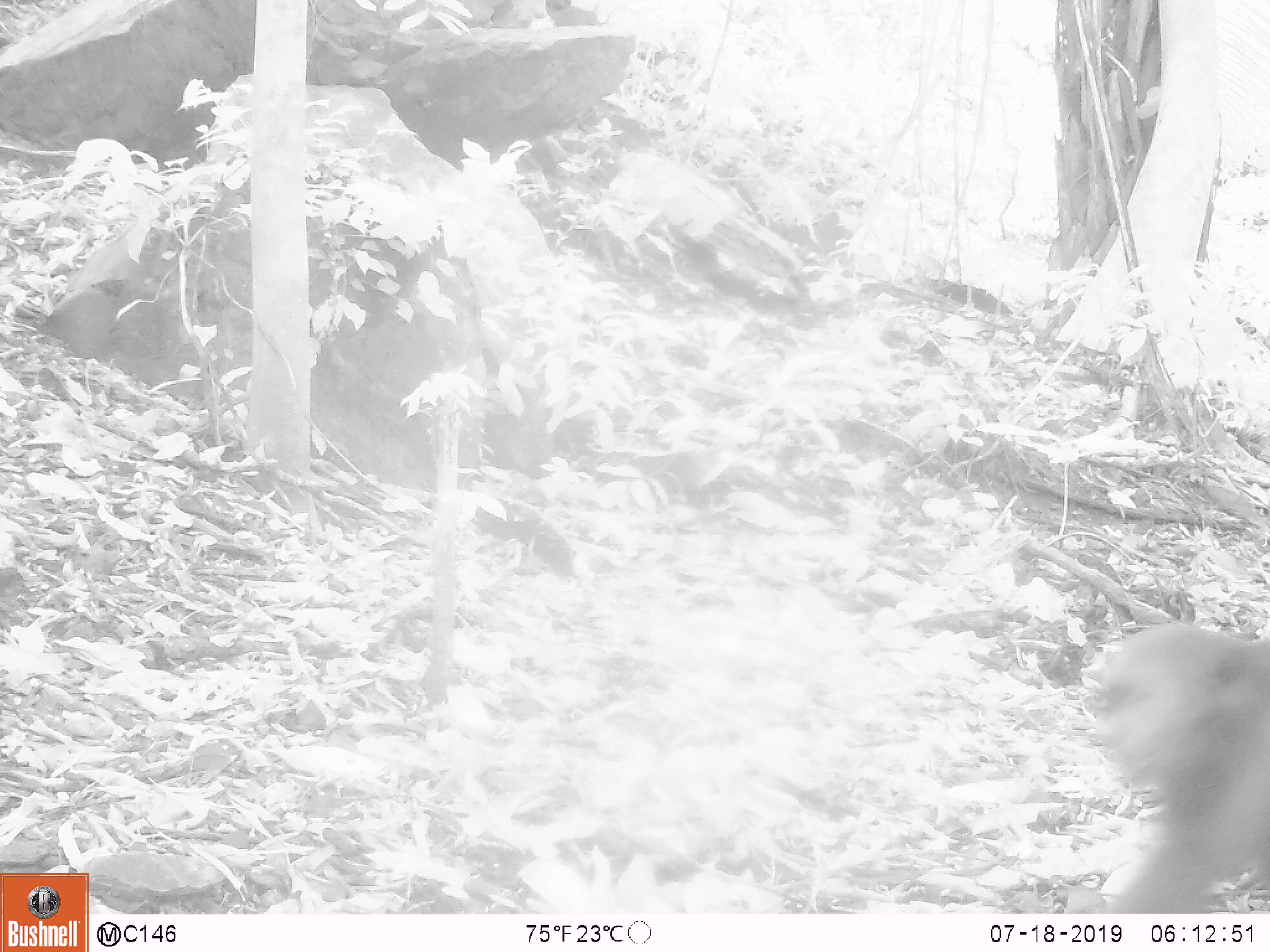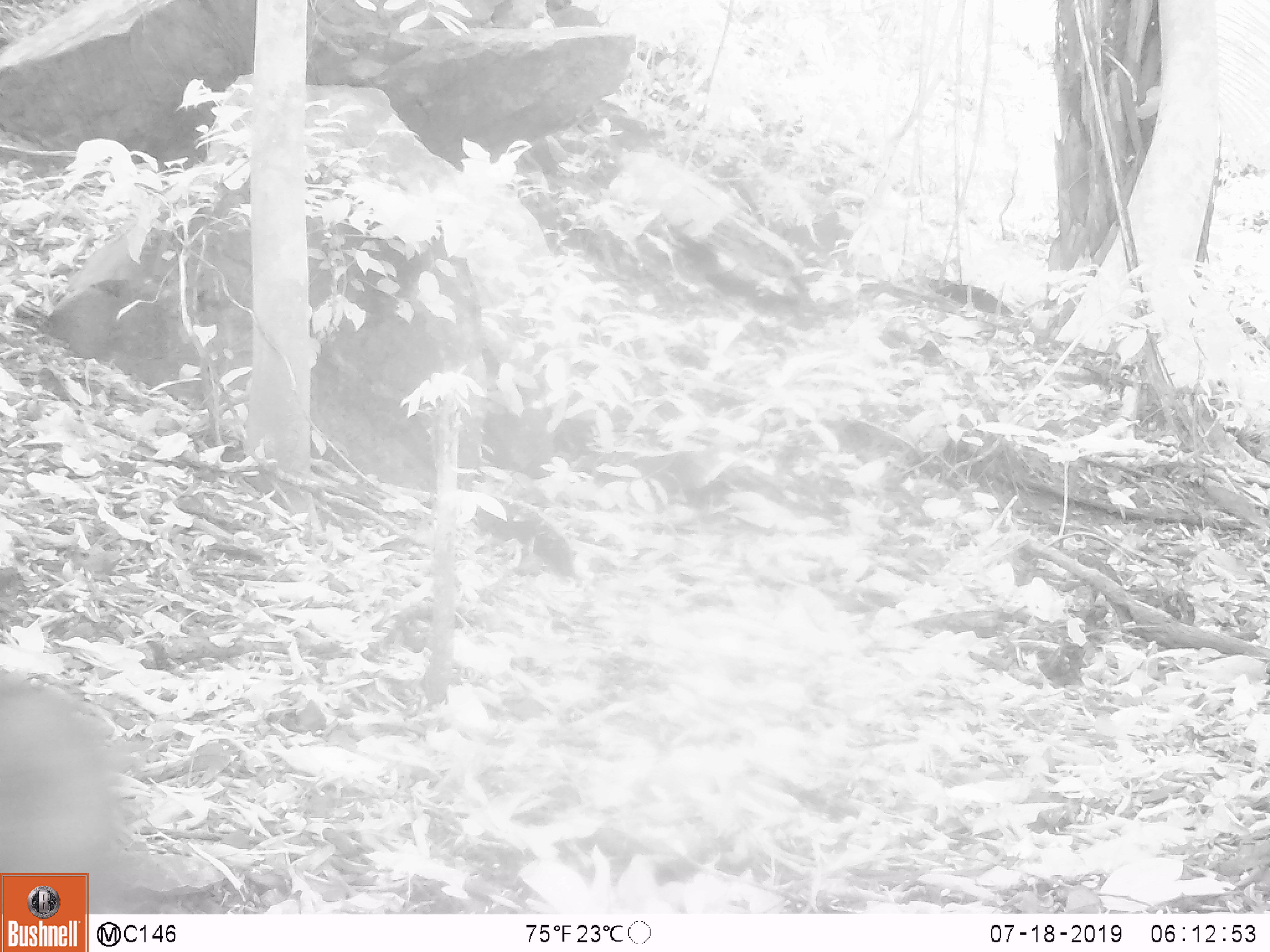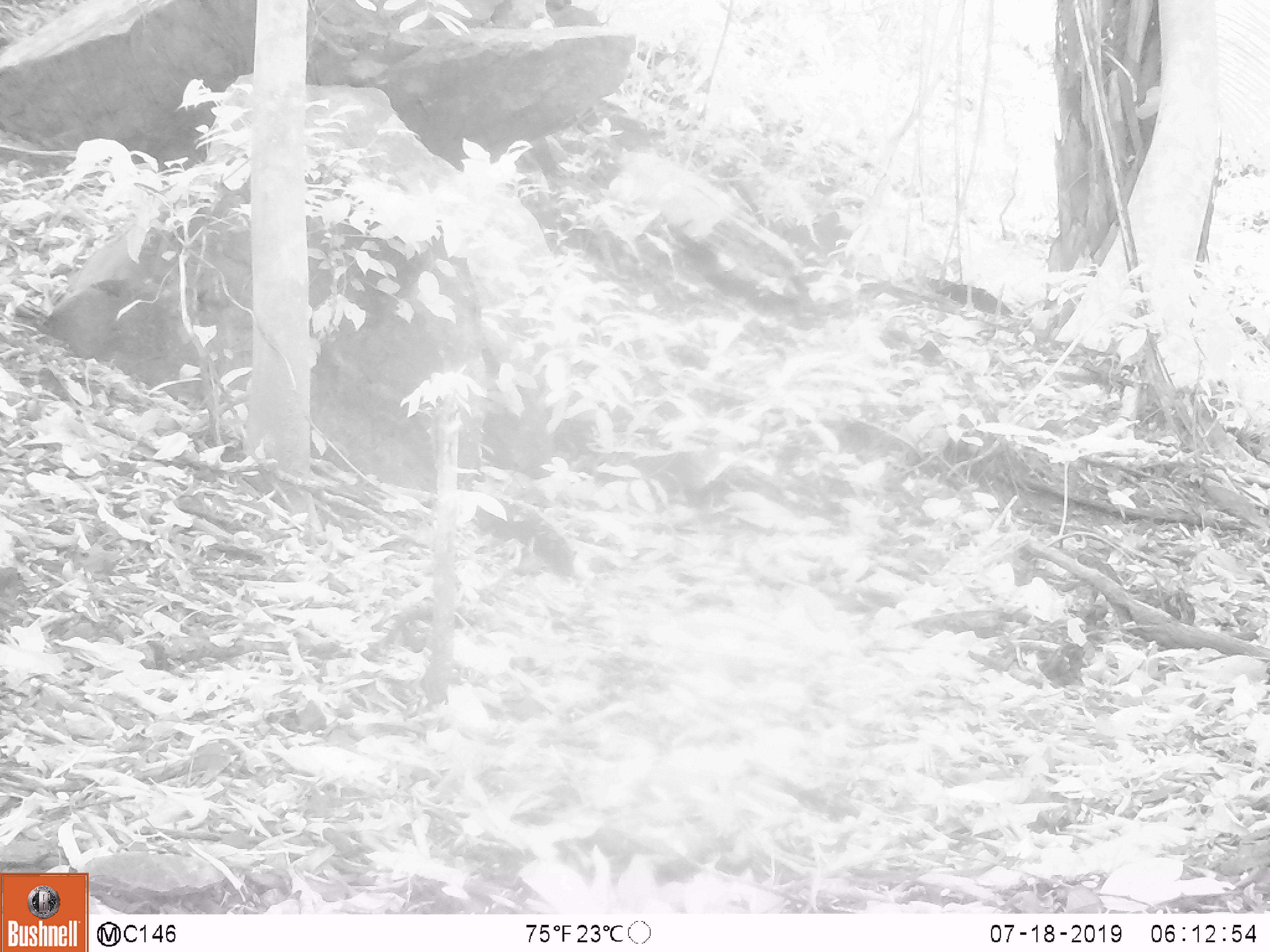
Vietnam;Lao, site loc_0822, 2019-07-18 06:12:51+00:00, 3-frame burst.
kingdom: Animalia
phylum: Chordata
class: Mammalia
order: Primates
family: Cercopithecidae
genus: Macaca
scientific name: Macaca arctoides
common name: stump-tailed macaque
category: stump tailed macaque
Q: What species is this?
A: Stump tailed macaque (stump-tailed macaque) (Macaca arctoides).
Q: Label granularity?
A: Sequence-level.